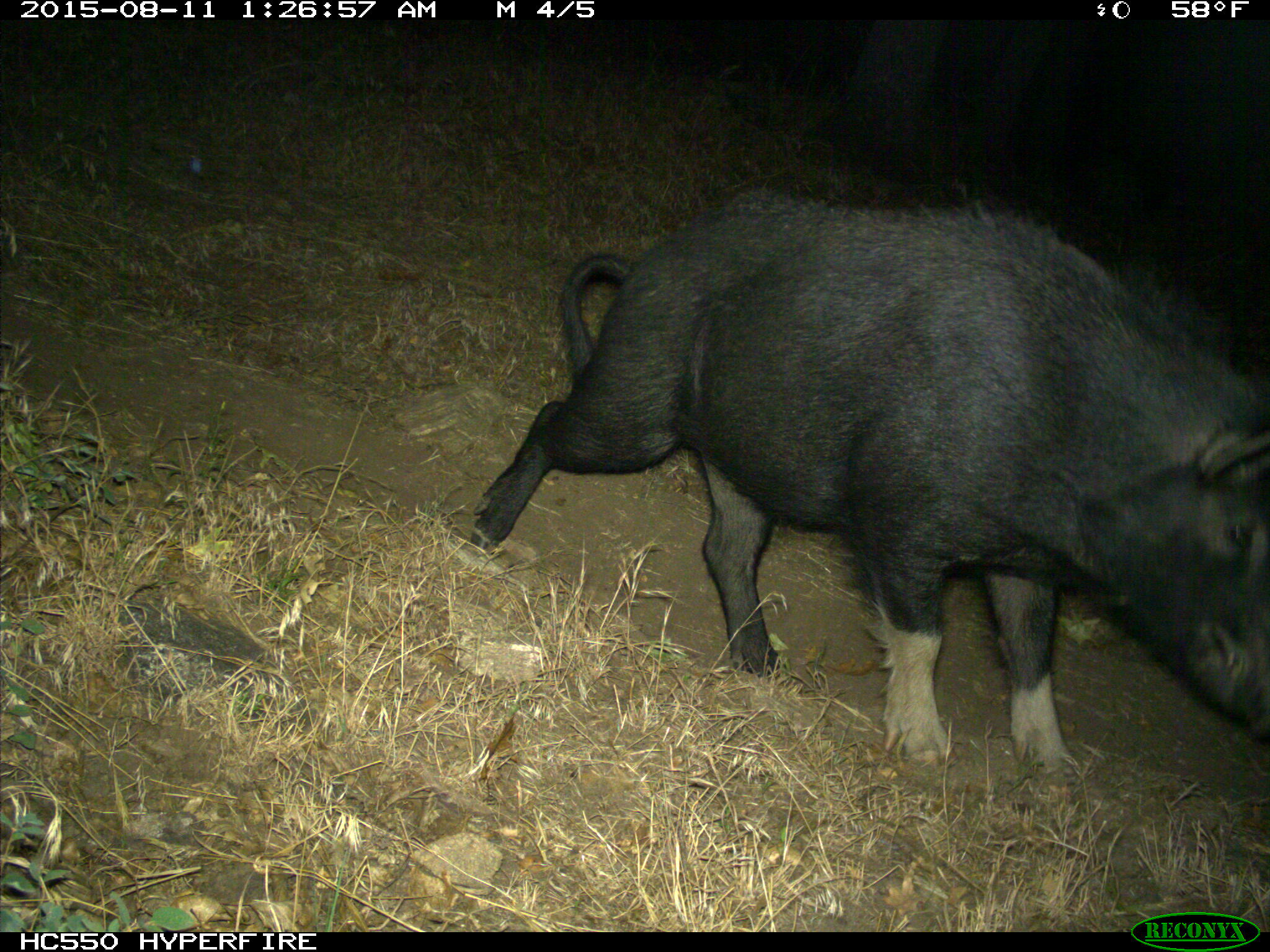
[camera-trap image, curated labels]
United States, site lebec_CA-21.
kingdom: Animalia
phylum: Chordata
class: Mammalia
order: Artiodactyla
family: Suidae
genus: Sus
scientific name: Sus scrofa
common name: wild boar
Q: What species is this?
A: Sus scrofa (wild boar).